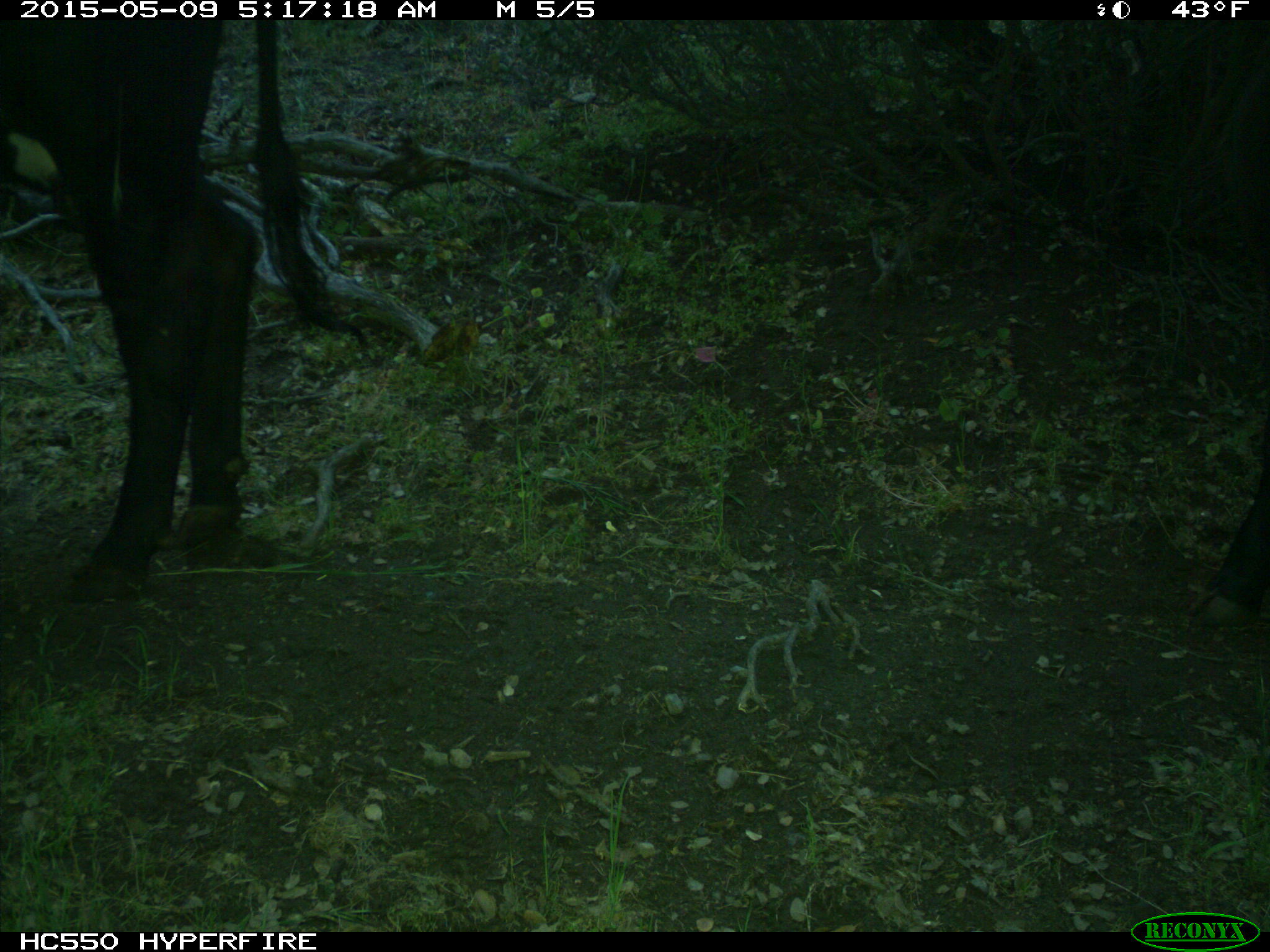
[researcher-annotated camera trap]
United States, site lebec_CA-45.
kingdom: Animalia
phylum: Chordata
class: Mammalia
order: Artiodactyla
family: Bovidae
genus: Bos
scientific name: Bos taurus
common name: domestic cow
Bos taurus (domestic cow).